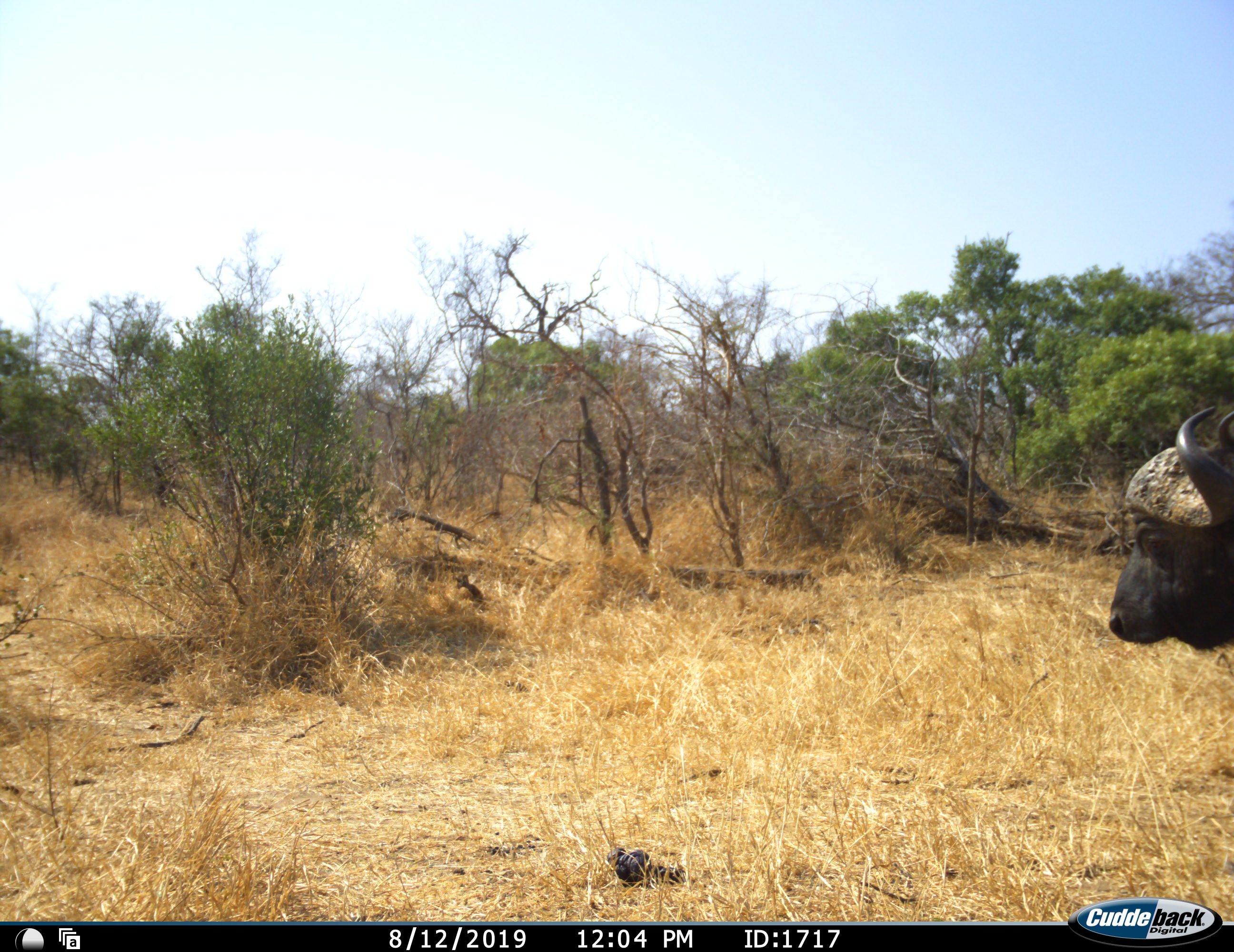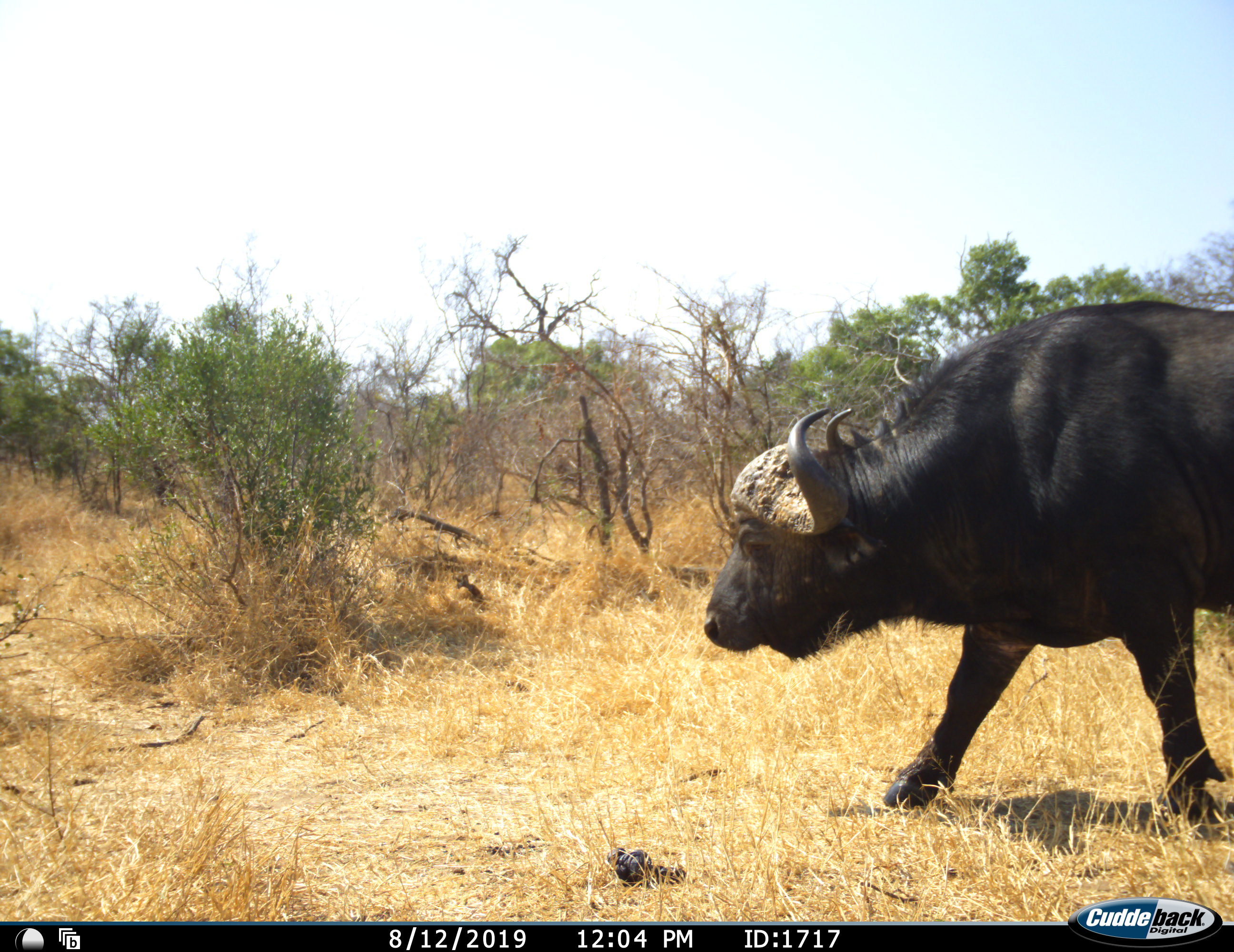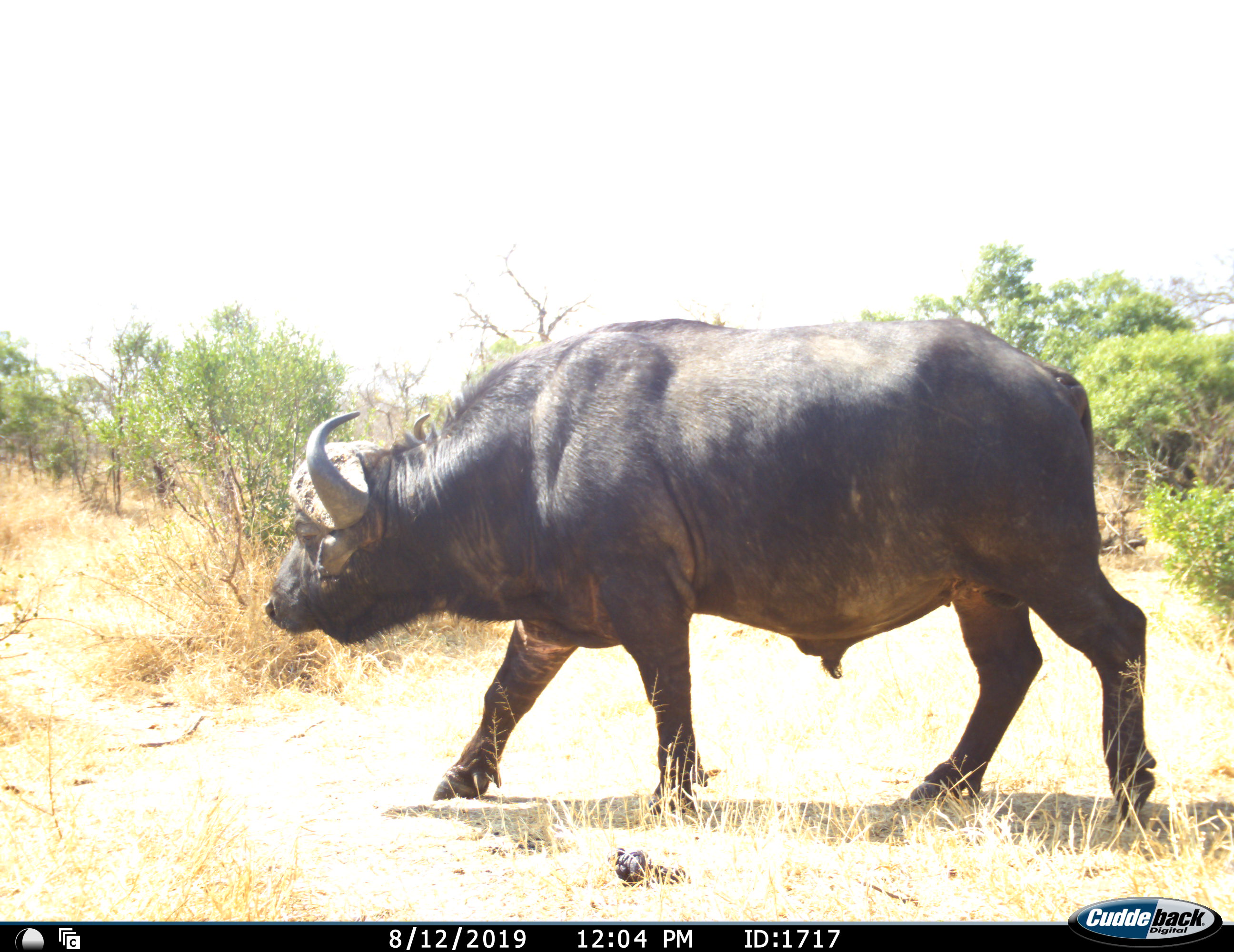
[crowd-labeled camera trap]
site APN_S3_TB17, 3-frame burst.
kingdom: Animalia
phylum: Chordata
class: Mammalia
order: Artiodactyla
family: Bovidae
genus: Syncerus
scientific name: Syncerus caffer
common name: african buffalo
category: buffalo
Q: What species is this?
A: Buffalo (african buffalo) (Syncerus caffer).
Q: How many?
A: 1.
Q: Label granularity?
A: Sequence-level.